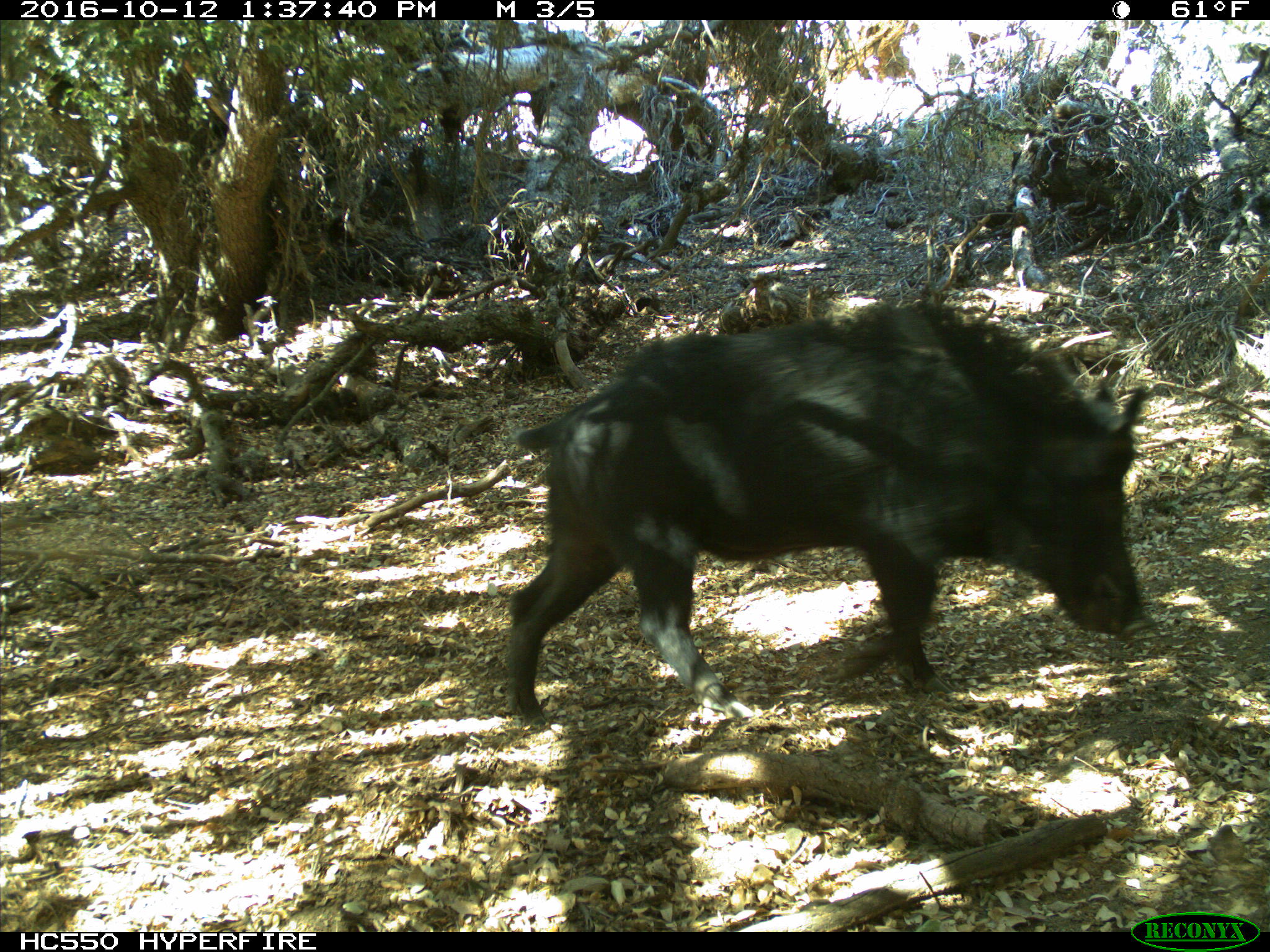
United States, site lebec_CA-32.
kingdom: Animalia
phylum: Chordata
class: Mammalia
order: Artiodactyla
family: Suidae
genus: Sus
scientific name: Sus scrofa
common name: wild boar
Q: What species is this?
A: Sus scrofa (wild boar).